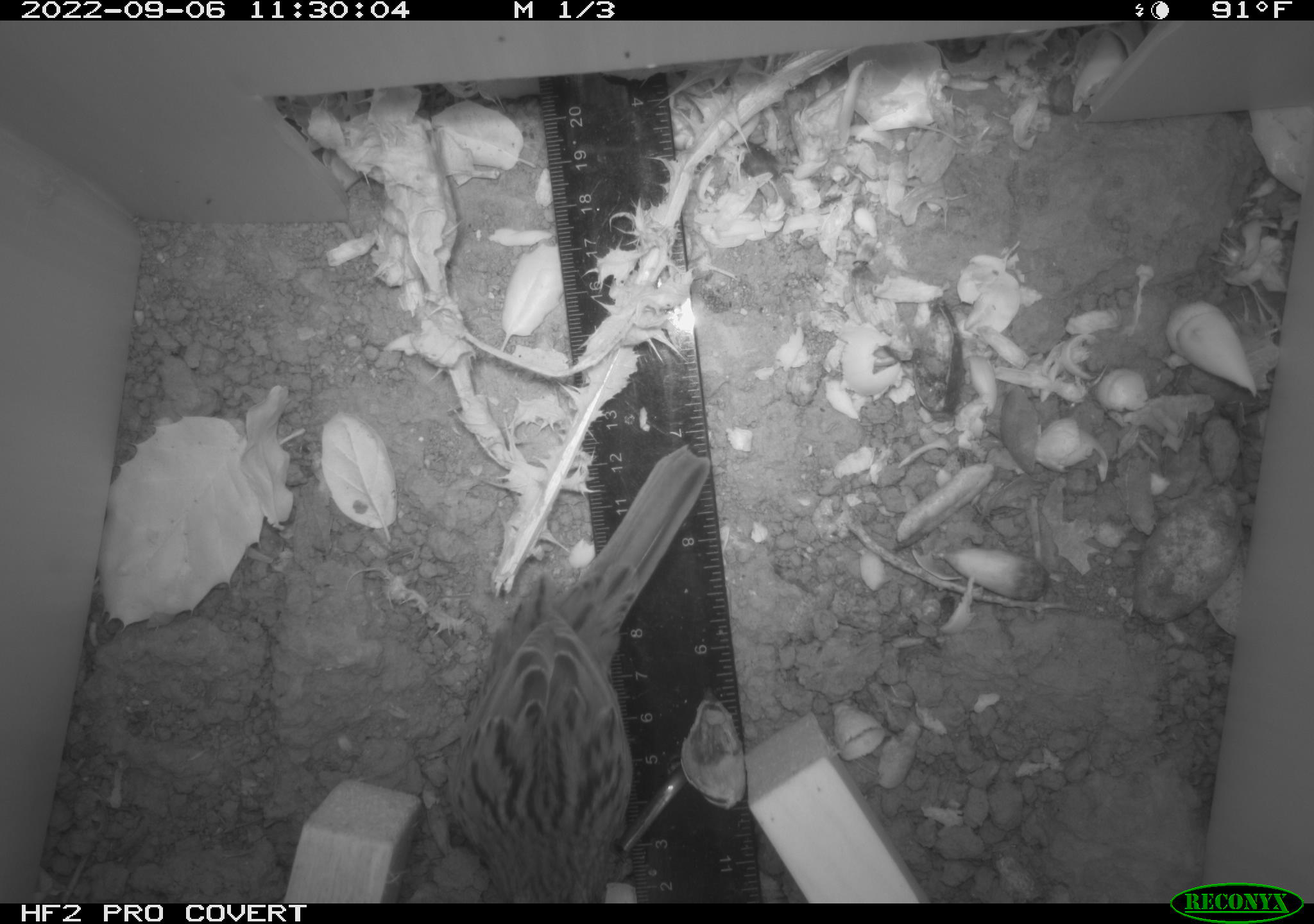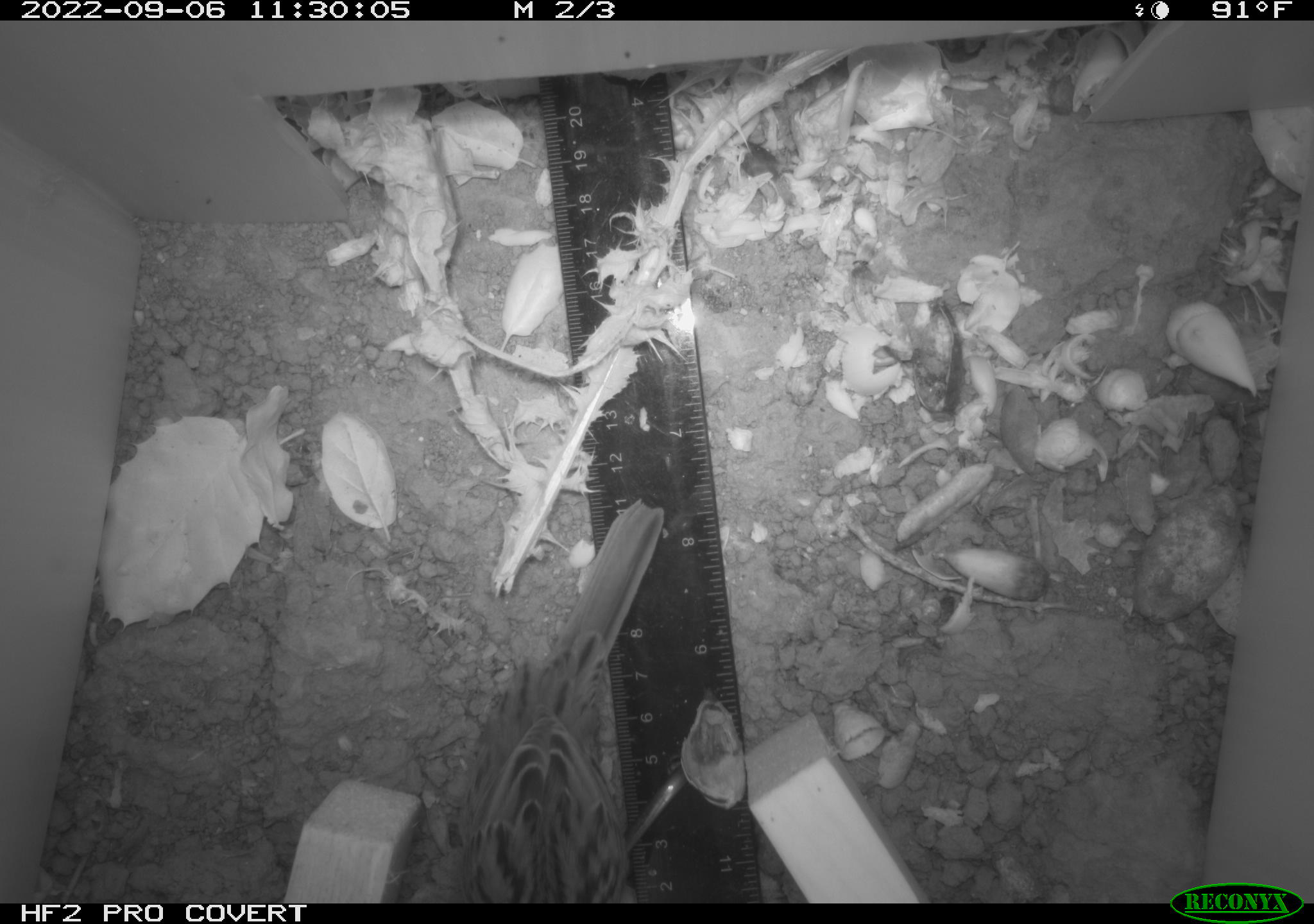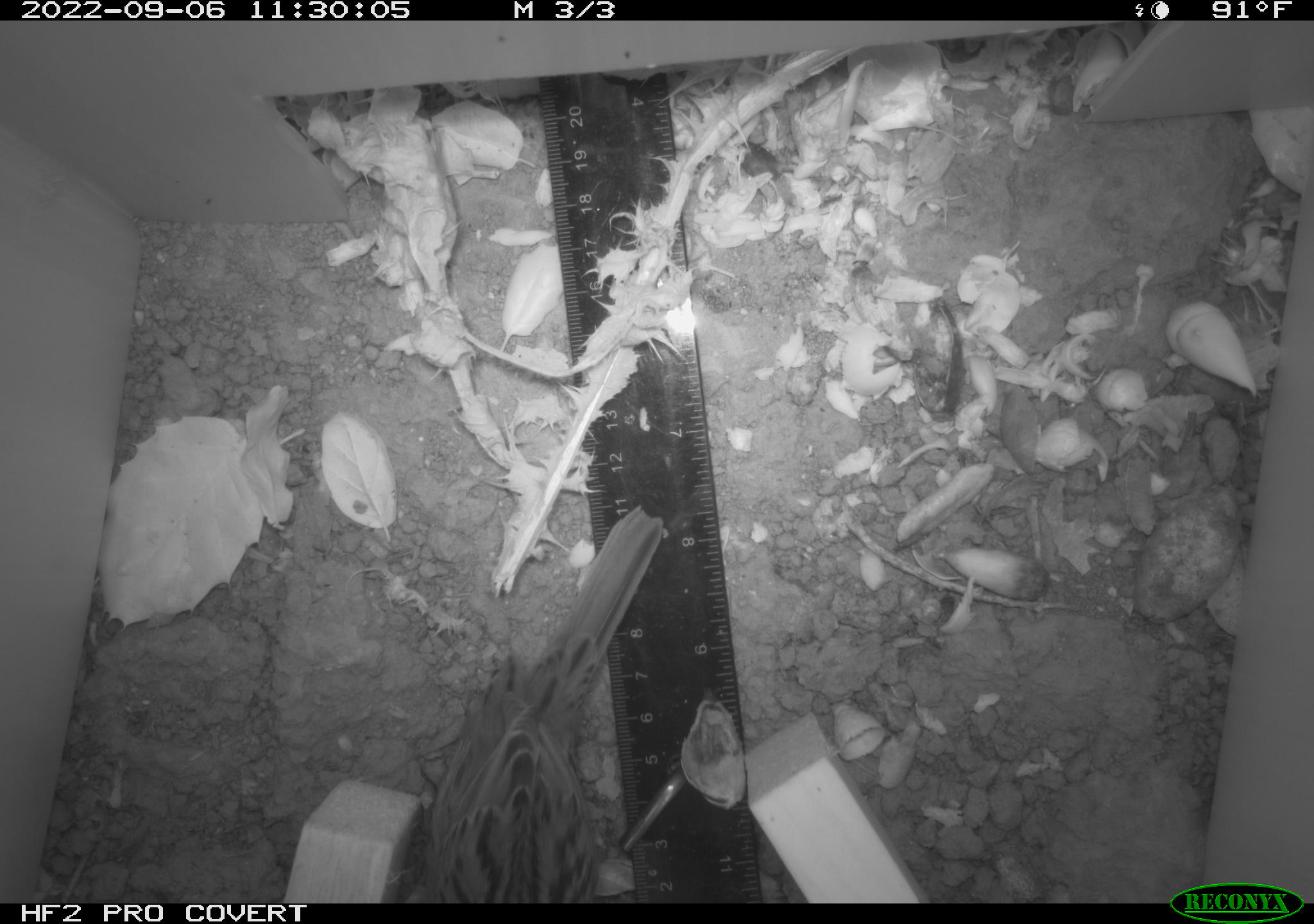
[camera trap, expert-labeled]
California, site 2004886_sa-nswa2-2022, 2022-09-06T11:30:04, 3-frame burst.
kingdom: Animalia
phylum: Chordata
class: Aves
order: Passeriformes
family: Passerellidae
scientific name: Passerellidae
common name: new world sparrows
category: passerellidae family